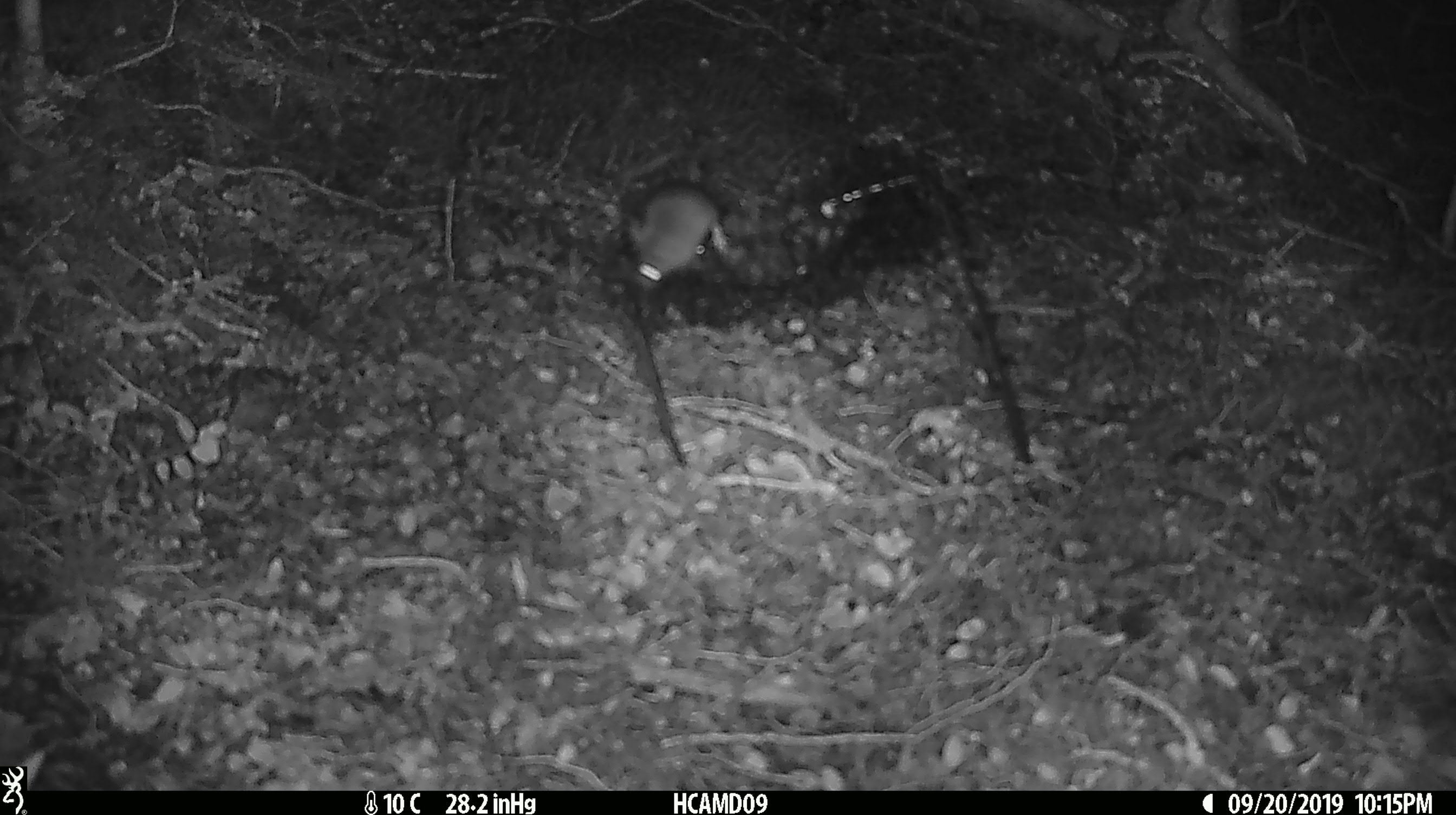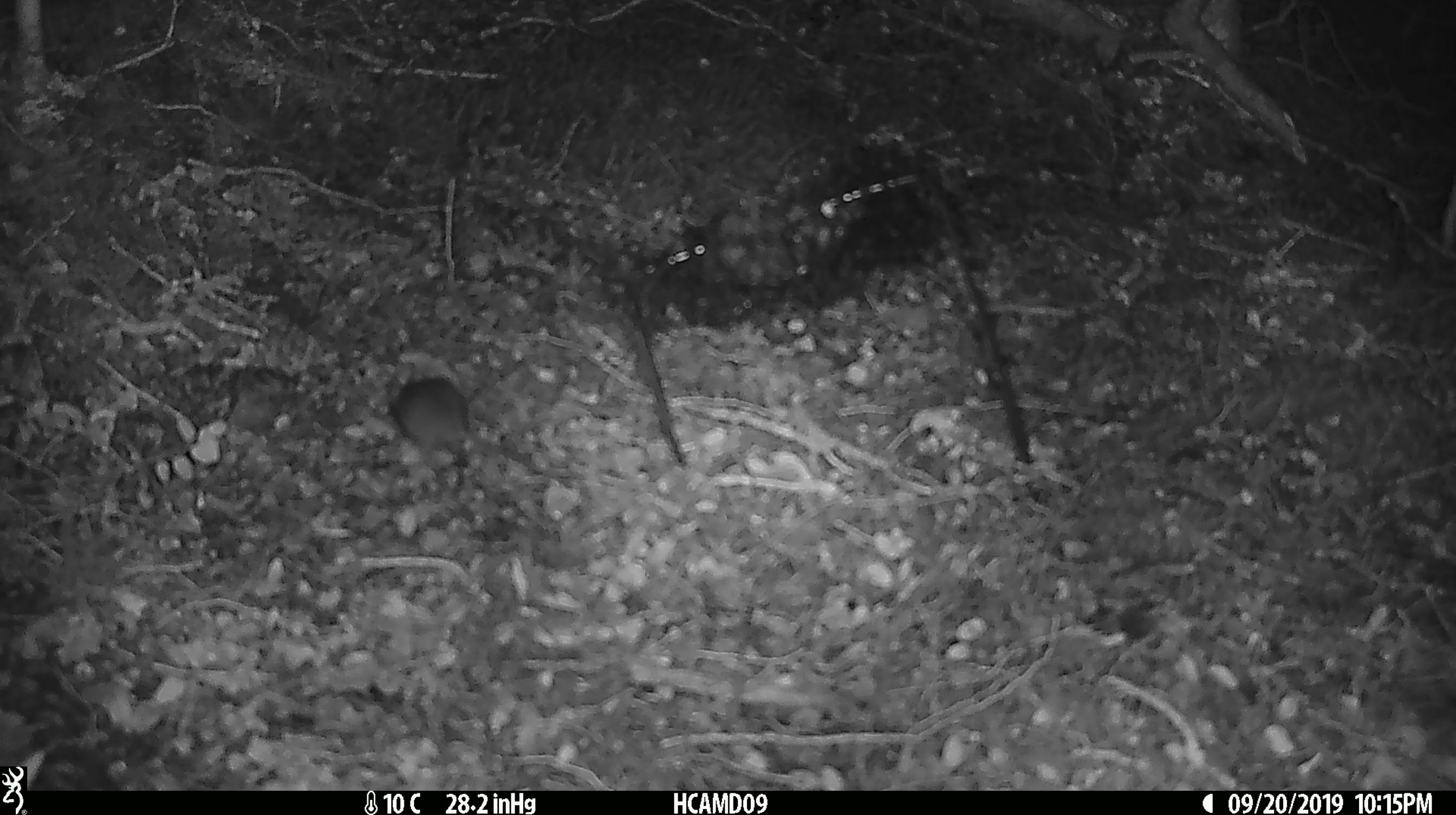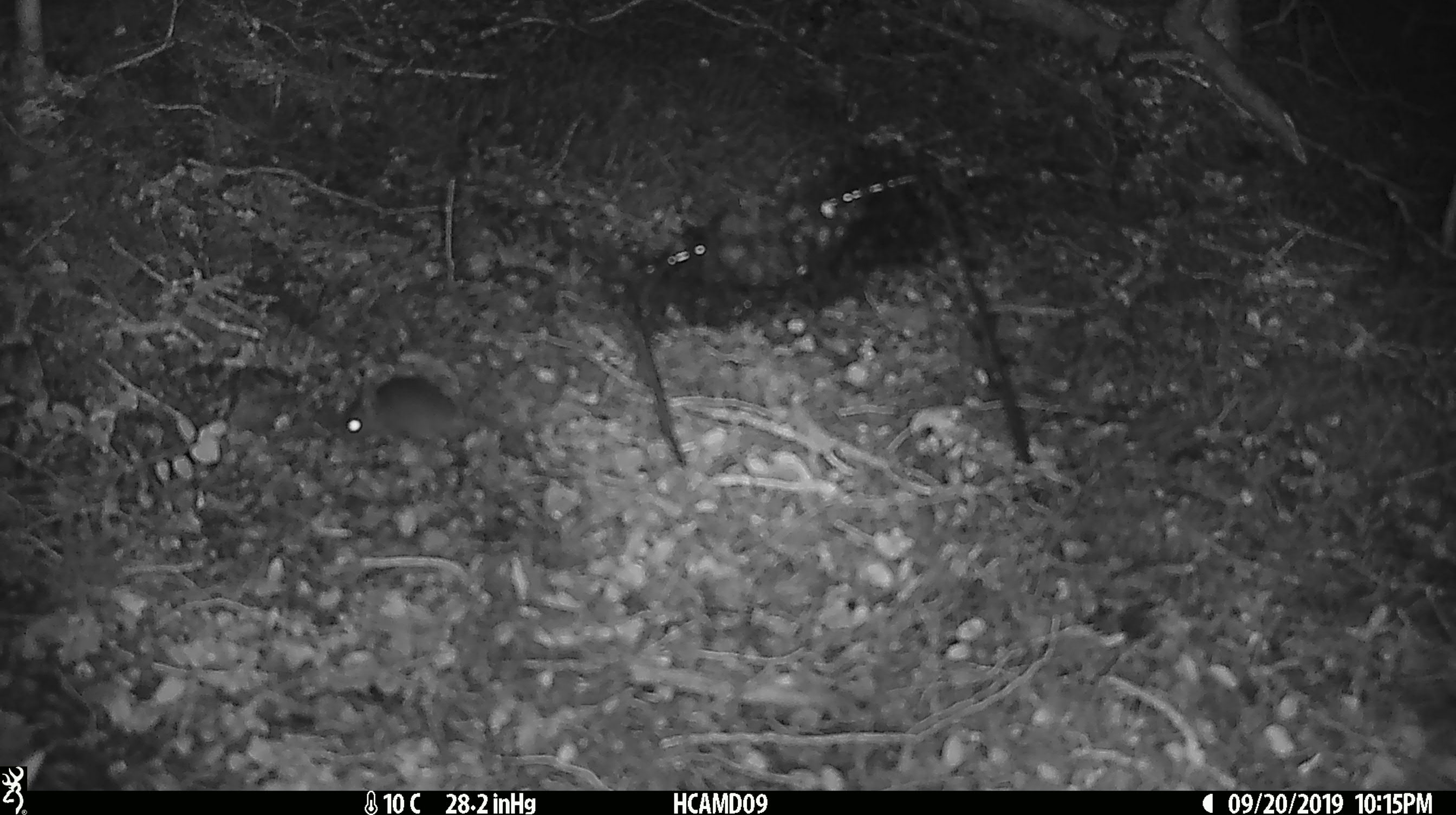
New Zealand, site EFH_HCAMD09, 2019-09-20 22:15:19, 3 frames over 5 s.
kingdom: Animalia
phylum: Chordata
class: Mammalia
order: Rodentia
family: Muridae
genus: Mus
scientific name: Mus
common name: mouse